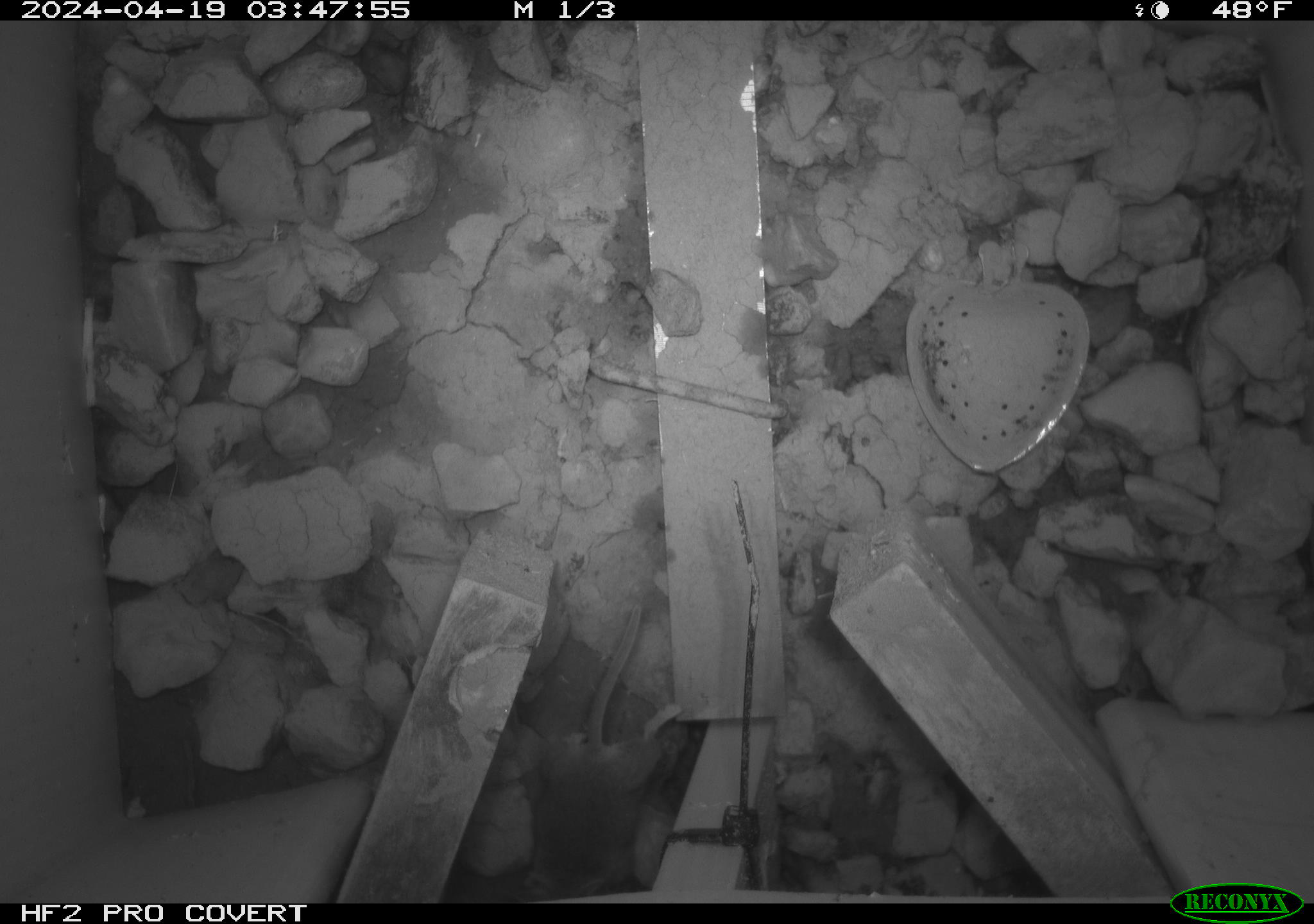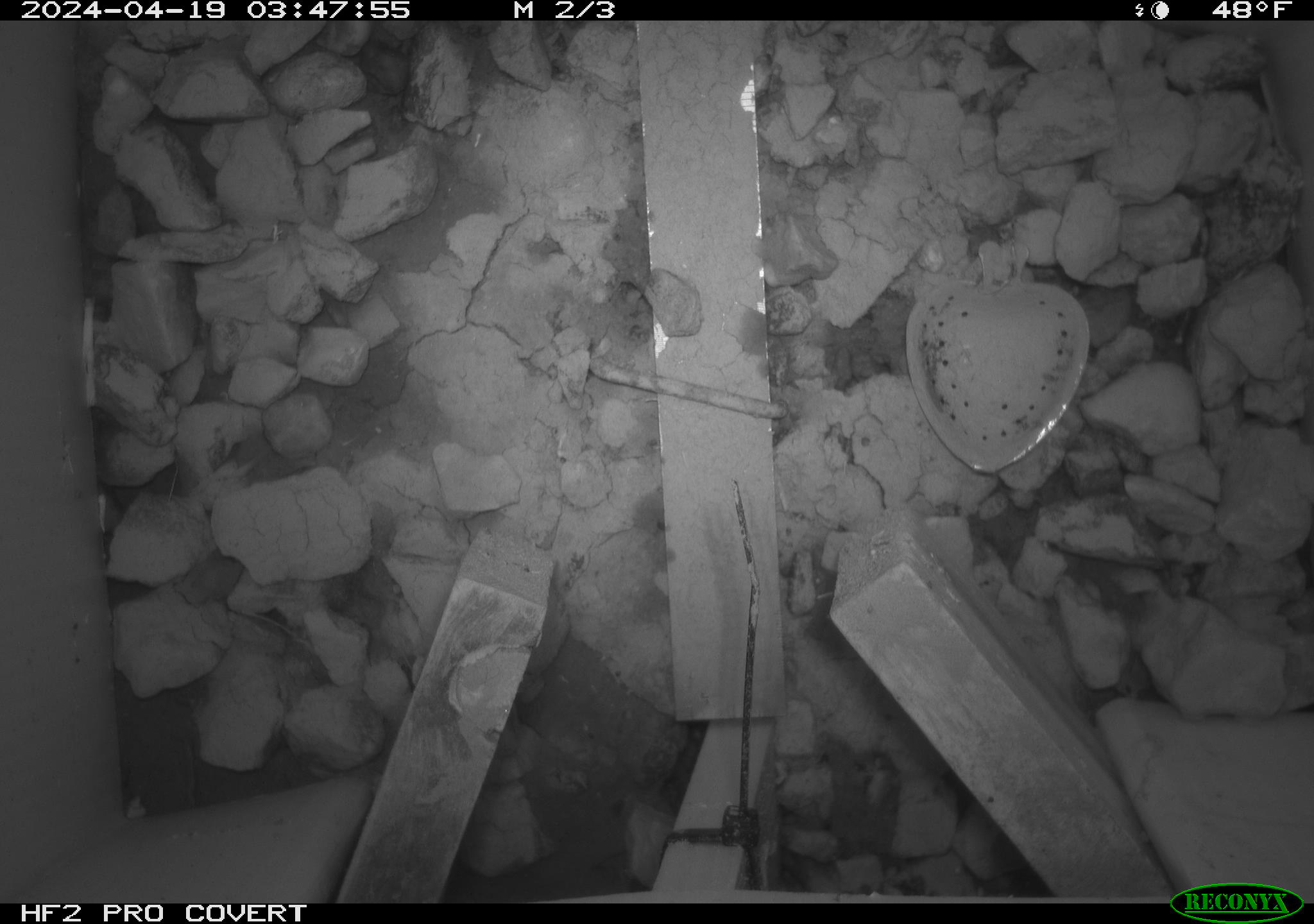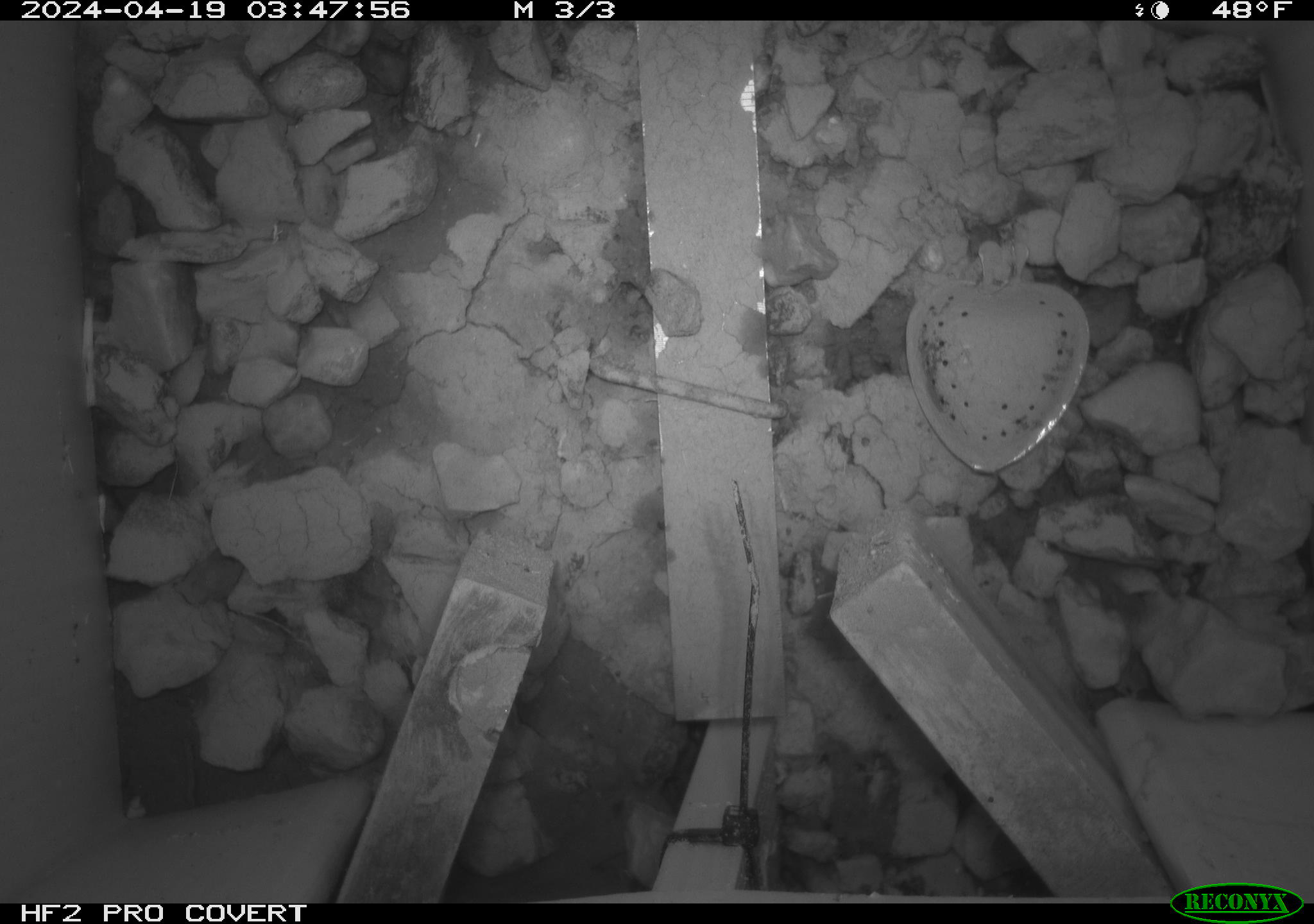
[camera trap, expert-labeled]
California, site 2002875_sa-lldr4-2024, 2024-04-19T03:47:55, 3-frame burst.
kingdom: Animalia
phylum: Chordata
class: Mammalia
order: Rodentia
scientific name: Rodentia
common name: mouse species